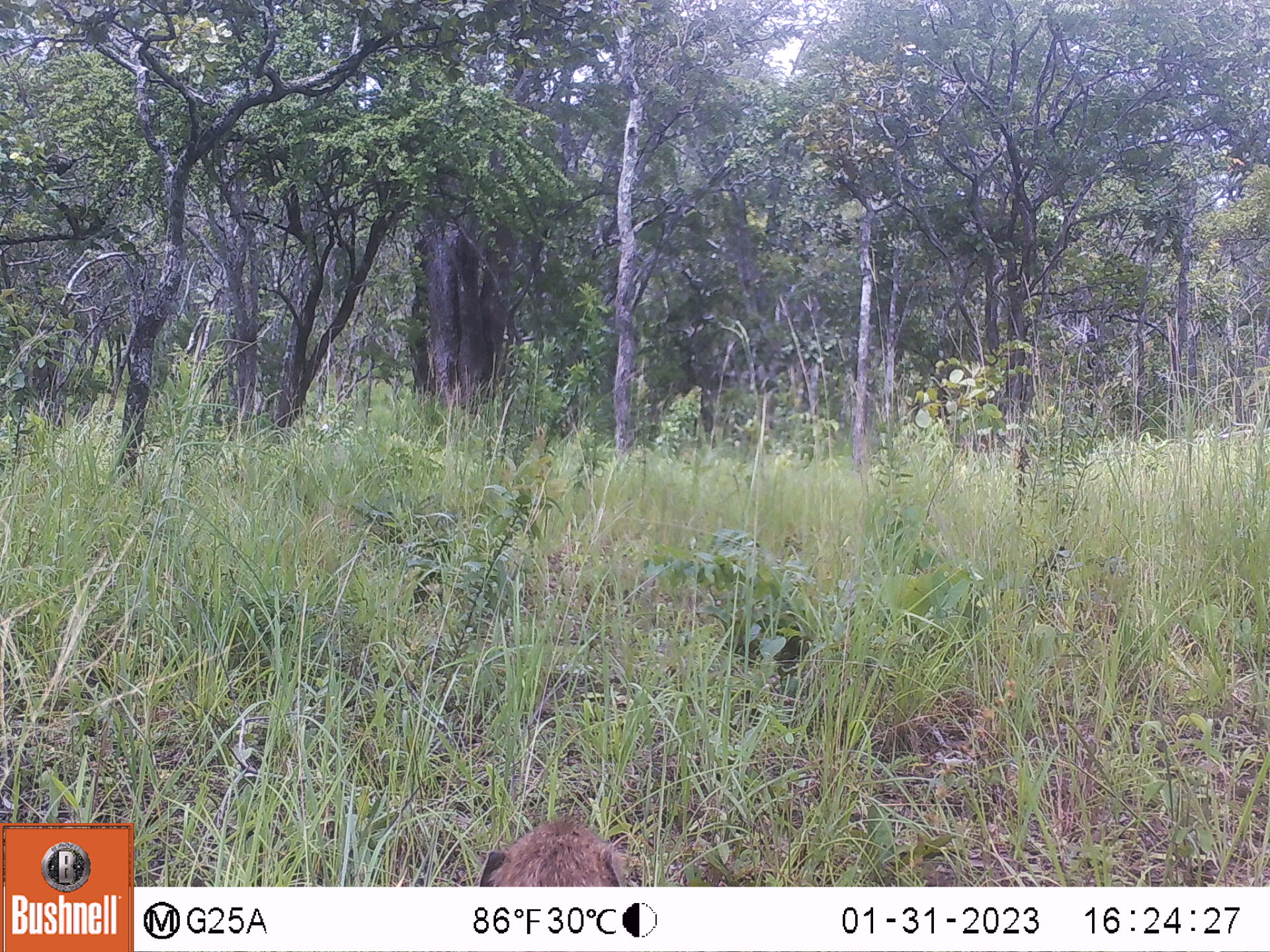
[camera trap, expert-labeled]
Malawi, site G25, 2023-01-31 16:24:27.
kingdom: Animalia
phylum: Chordata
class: Mammalia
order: Primates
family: Cercopithecidae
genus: Papio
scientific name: Papio cynocephalus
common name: yellow baboon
Yellow baboon (Papio cynocephalus), count 1.